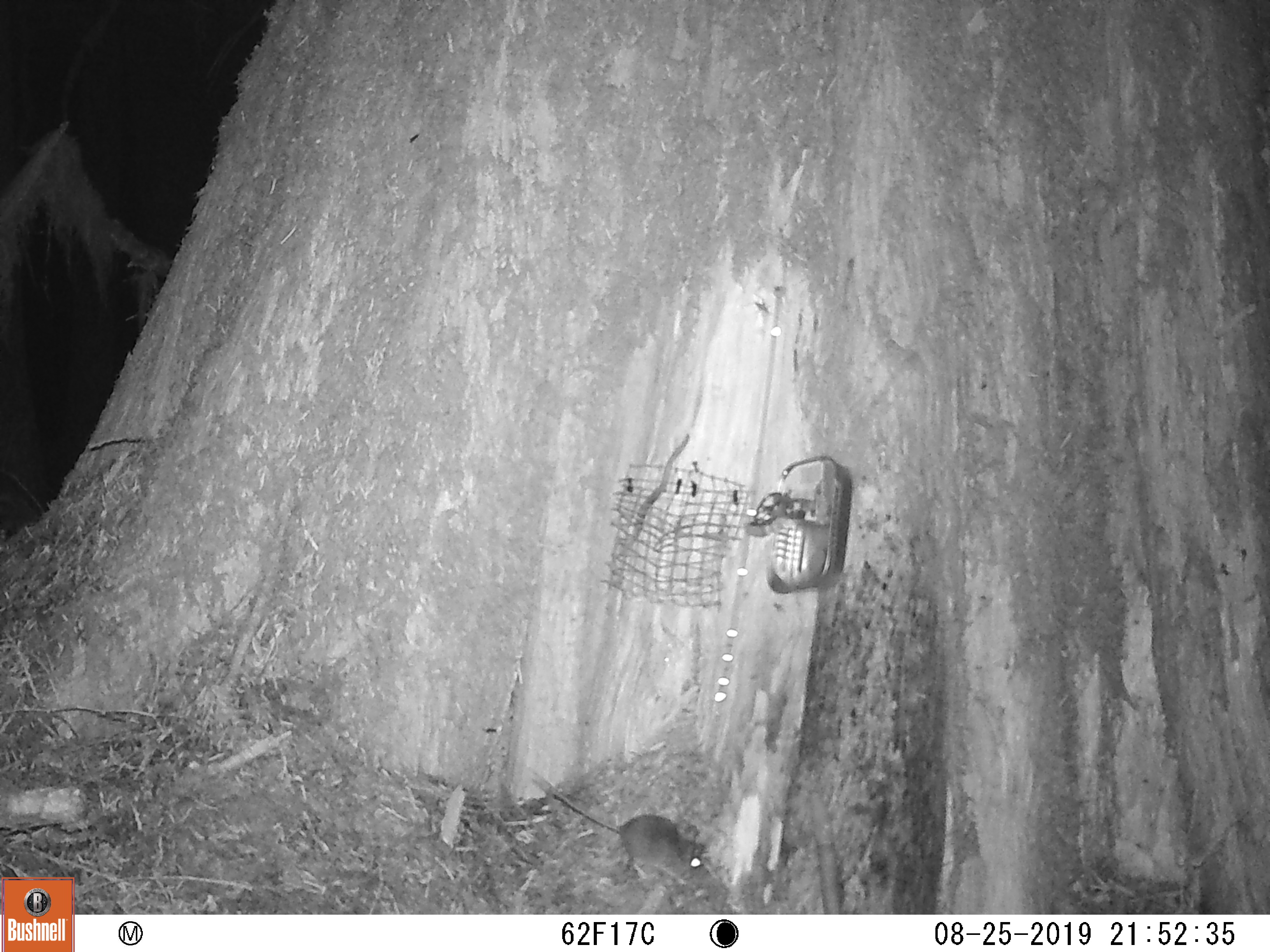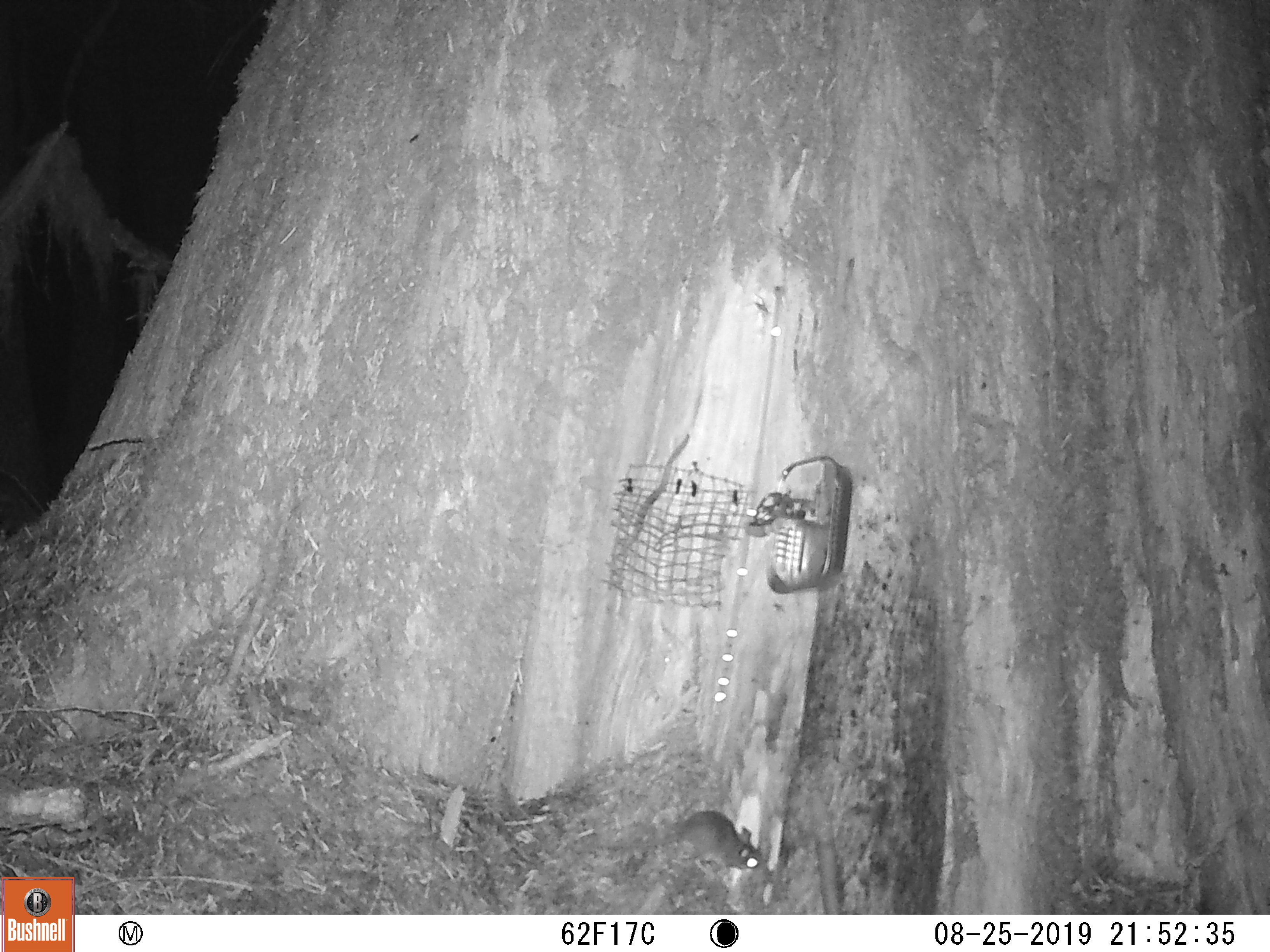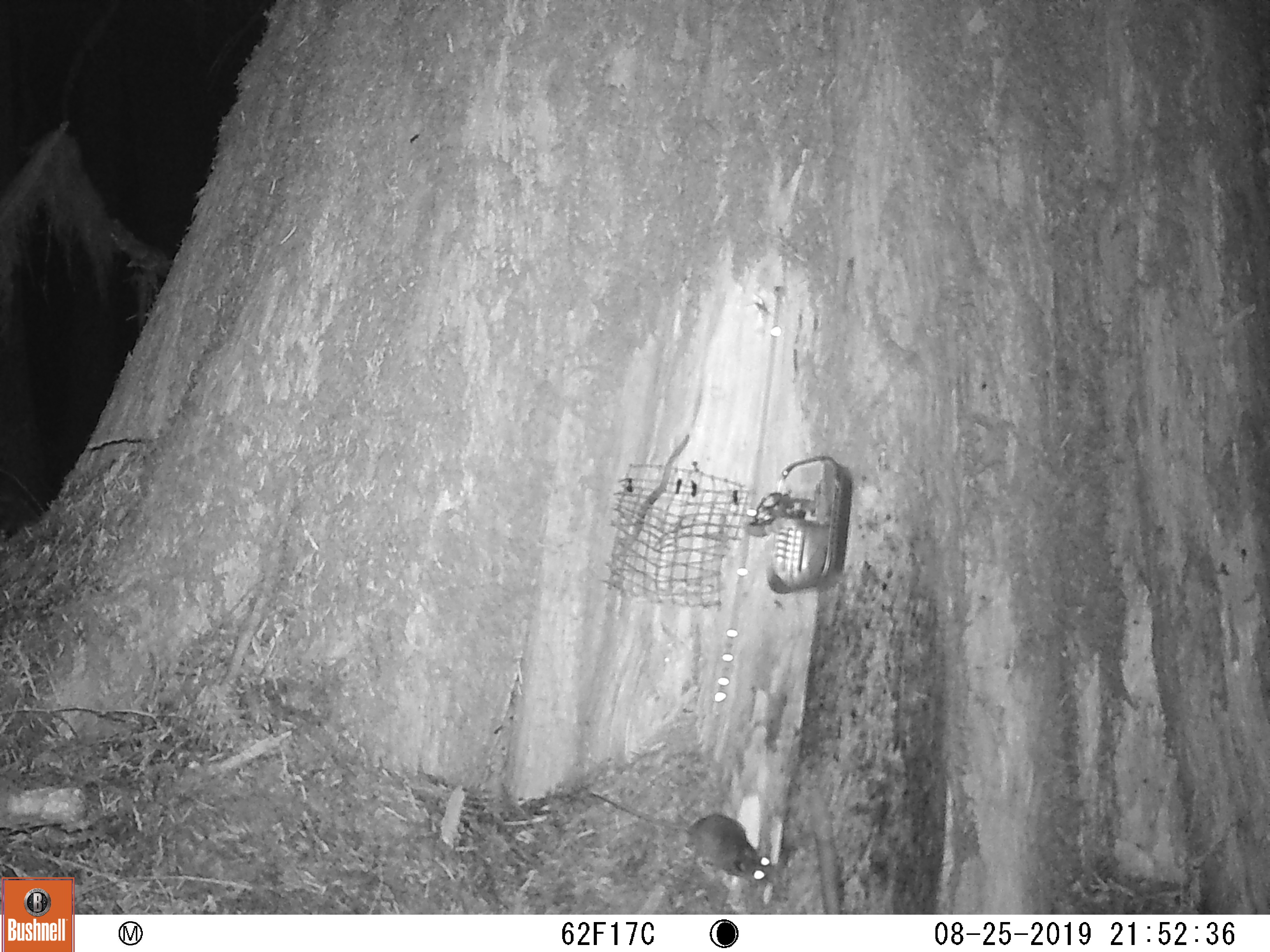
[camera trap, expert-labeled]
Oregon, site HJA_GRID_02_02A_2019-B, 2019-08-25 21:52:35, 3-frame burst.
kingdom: Animalia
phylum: Chordata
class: Mammalia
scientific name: Mammalia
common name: small mammal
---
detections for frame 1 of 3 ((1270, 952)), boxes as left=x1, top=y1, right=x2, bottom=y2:
small mammal: left=520, top=762, right=718, bottom=897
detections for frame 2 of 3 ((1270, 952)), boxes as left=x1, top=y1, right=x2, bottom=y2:
small mammal: left=575, top=791, right=774, bottom=884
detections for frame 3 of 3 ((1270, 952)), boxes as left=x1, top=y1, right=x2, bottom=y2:
small mammal: left=571, top=783, right=778, bottom=894